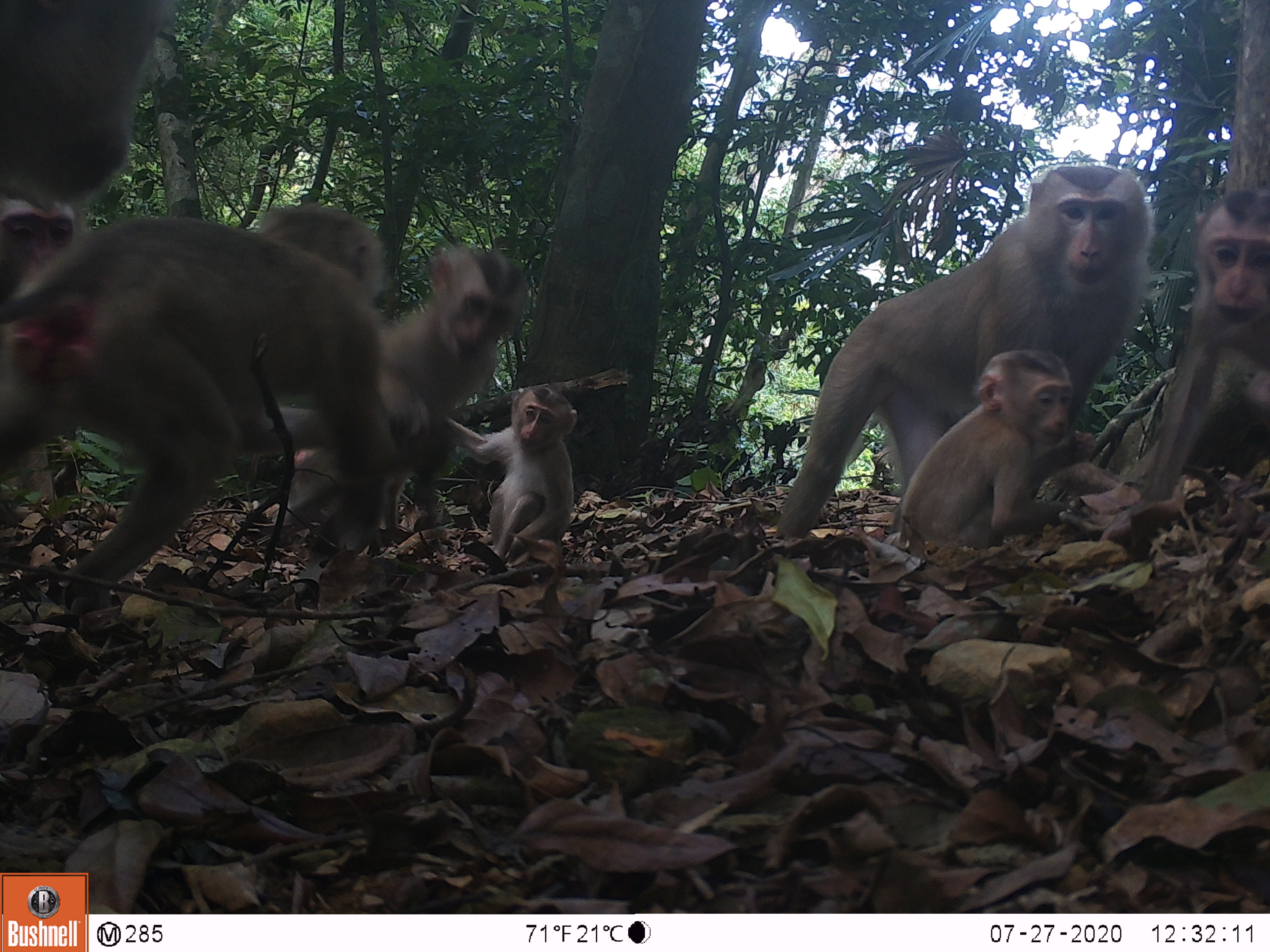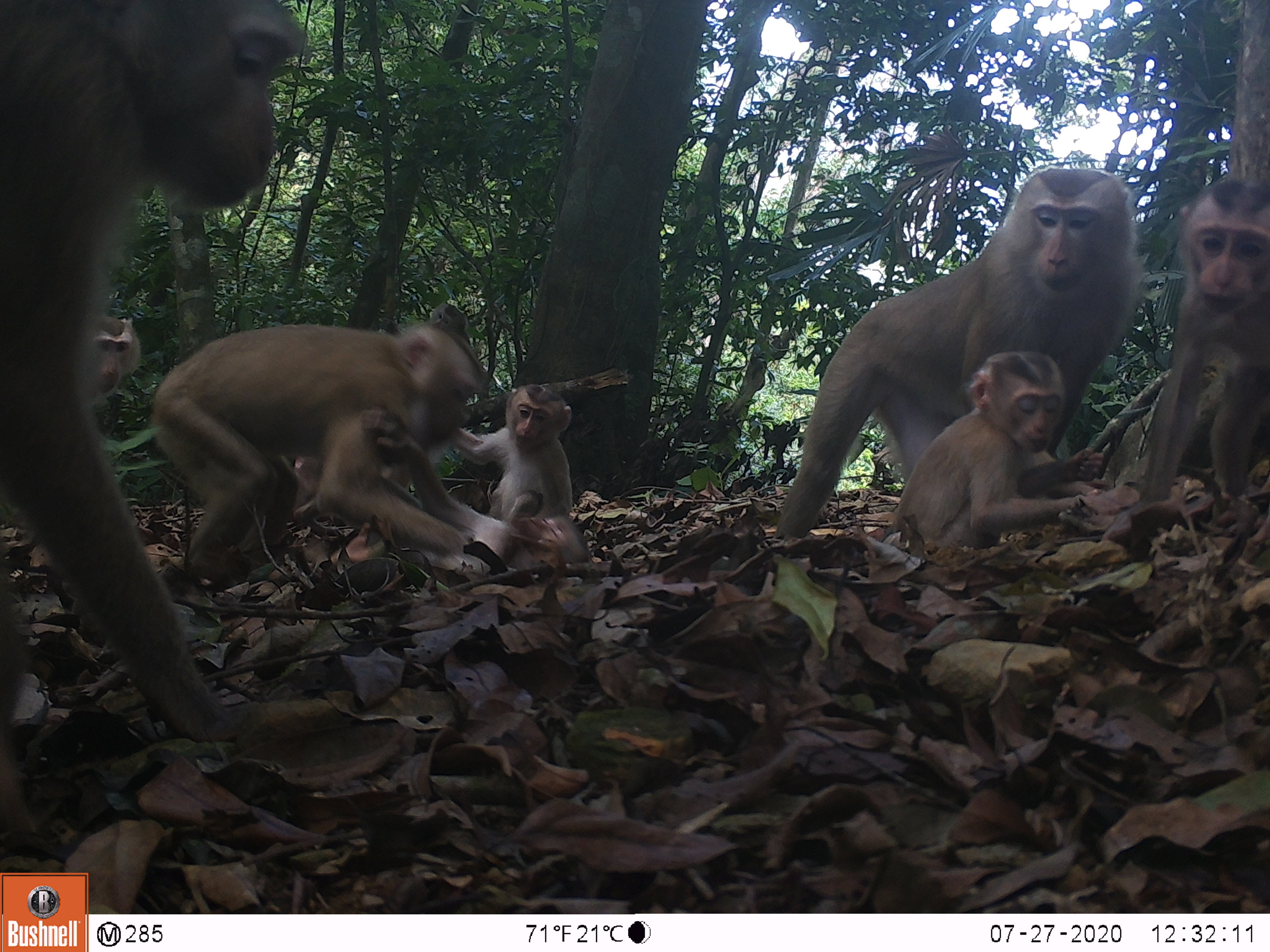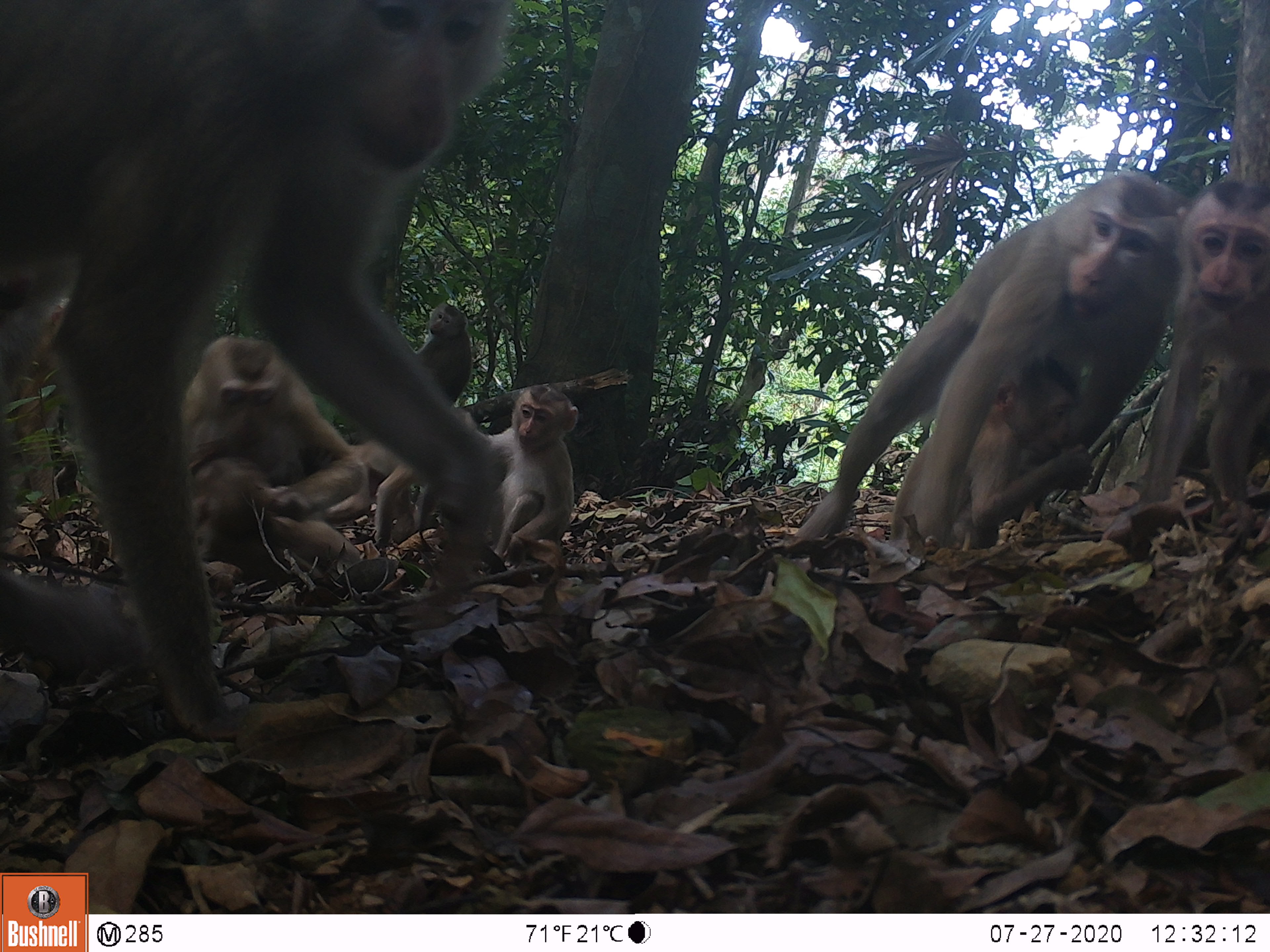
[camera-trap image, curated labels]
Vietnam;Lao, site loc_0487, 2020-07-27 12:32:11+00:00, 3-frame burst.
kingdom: Animalia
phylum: Chordata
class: Mammalia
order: Primates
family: Cercopithecidae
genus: Macaca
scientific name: Macaca nemestrina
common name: pig-tailed macaque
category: pig tailed macaque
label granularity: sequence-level